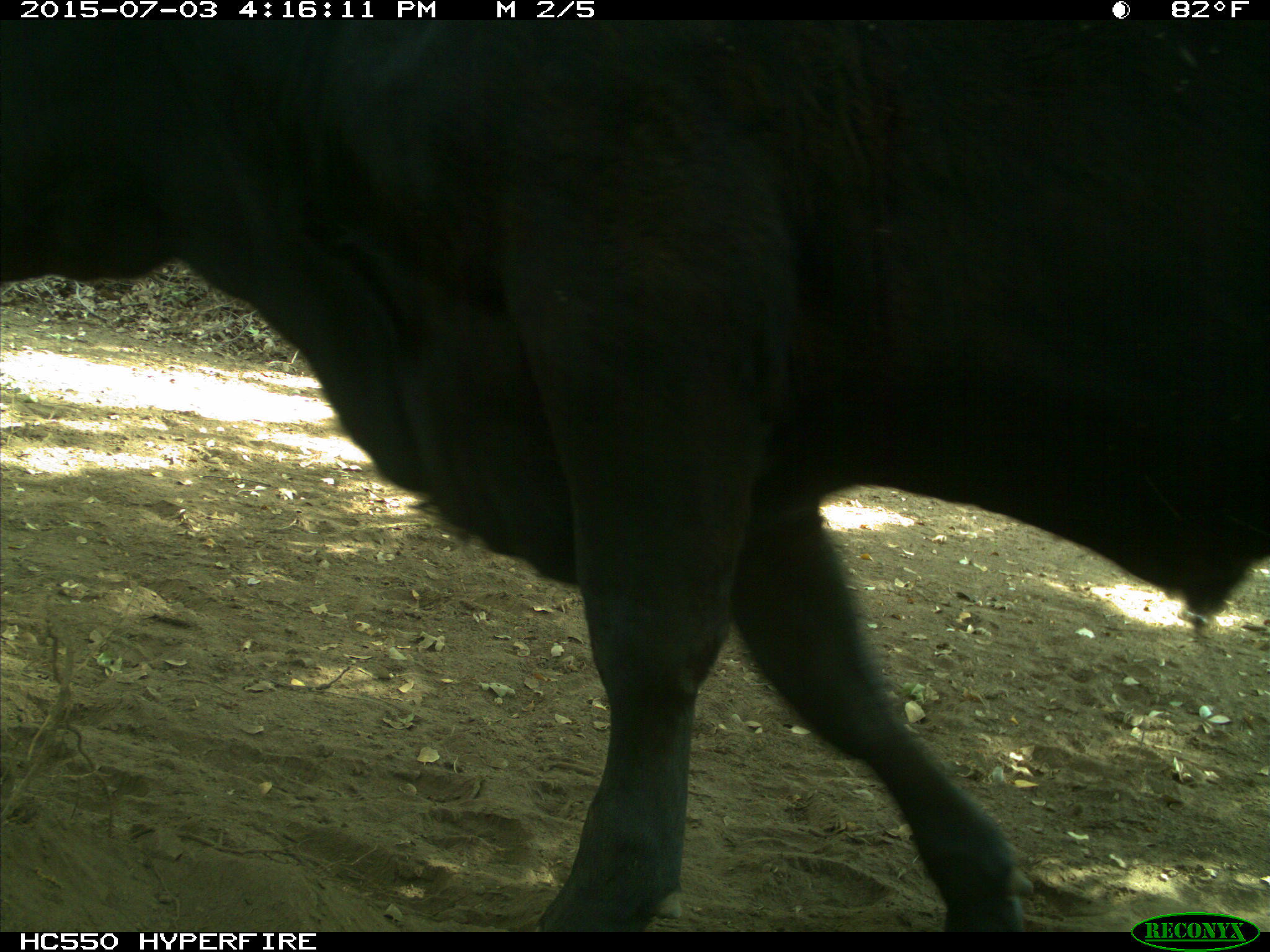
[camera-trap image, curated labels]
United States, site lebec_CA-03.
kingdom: Animalia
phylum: Chordata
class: Mammalia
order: Artiodactyla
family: Bovidae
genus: Bos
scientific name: Bos taurus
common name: domestic cow